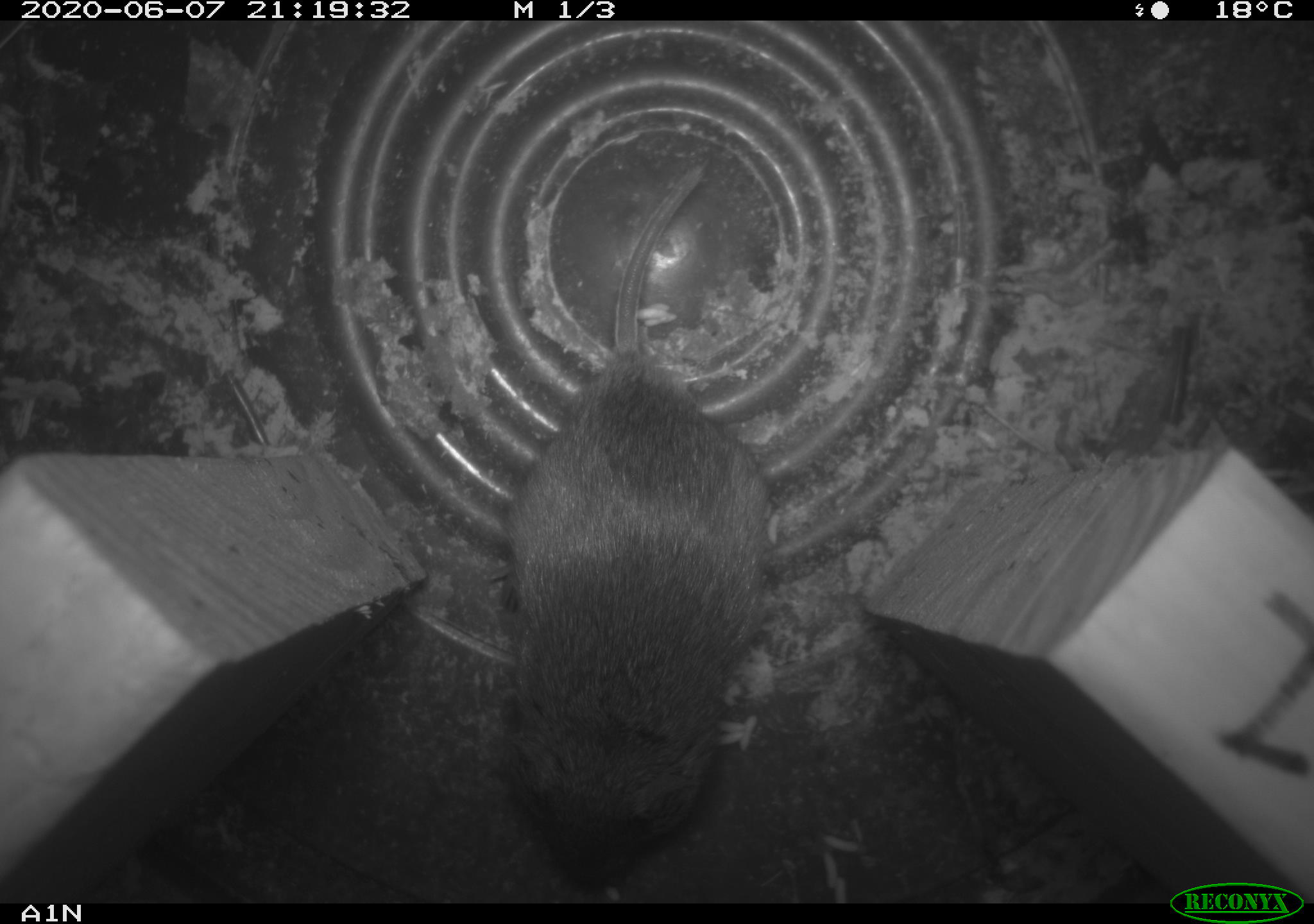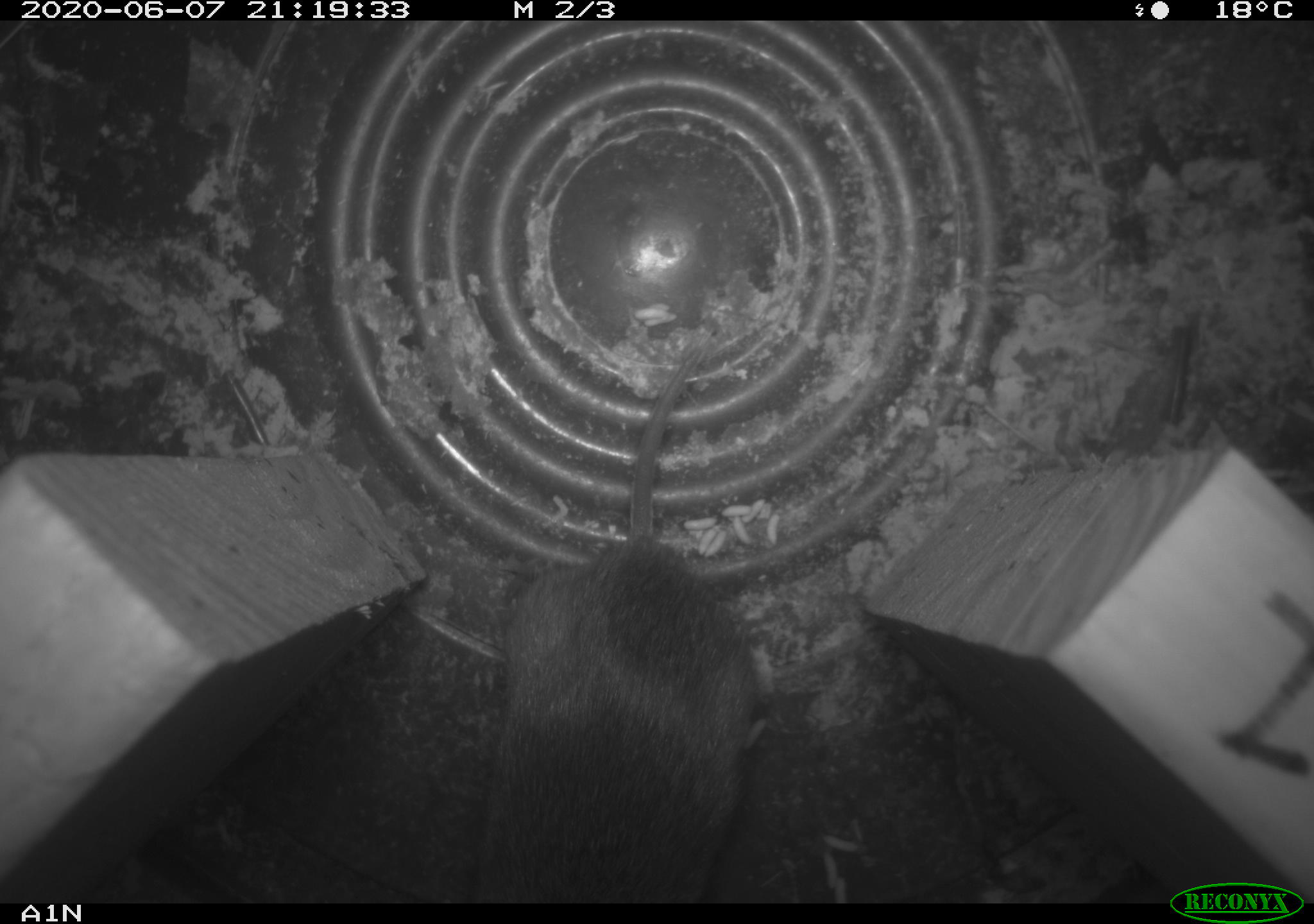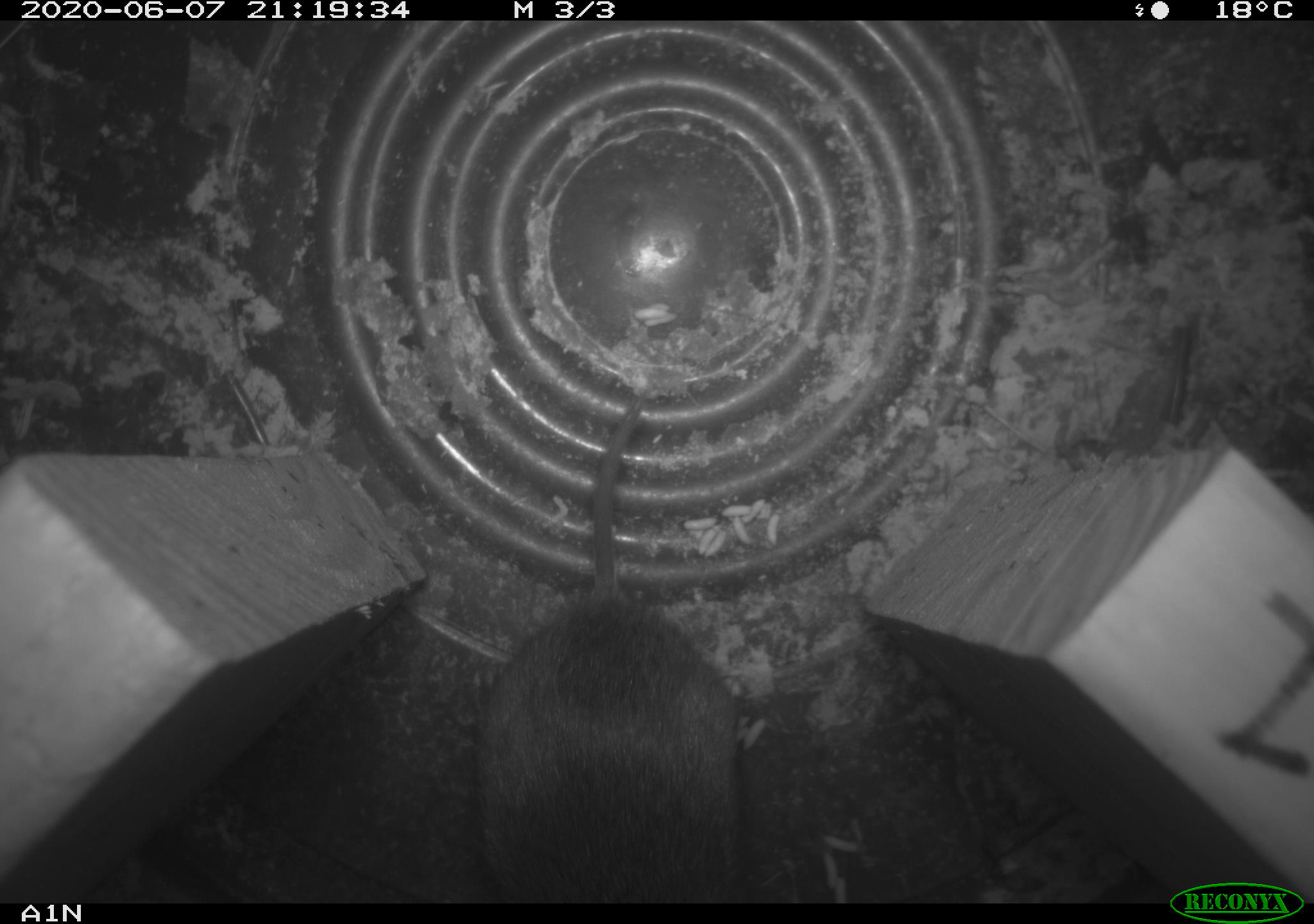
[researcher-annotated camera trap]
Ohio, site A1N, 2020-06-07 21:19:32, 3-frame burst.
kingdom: Animalia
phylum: Chordata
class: Mammalia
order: Rodentia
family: Cricetidae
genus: Microtus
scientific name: Microtus pennsylvanicus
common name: meadow vole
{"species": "meadow vole (Microtus pennsylvanicus)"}